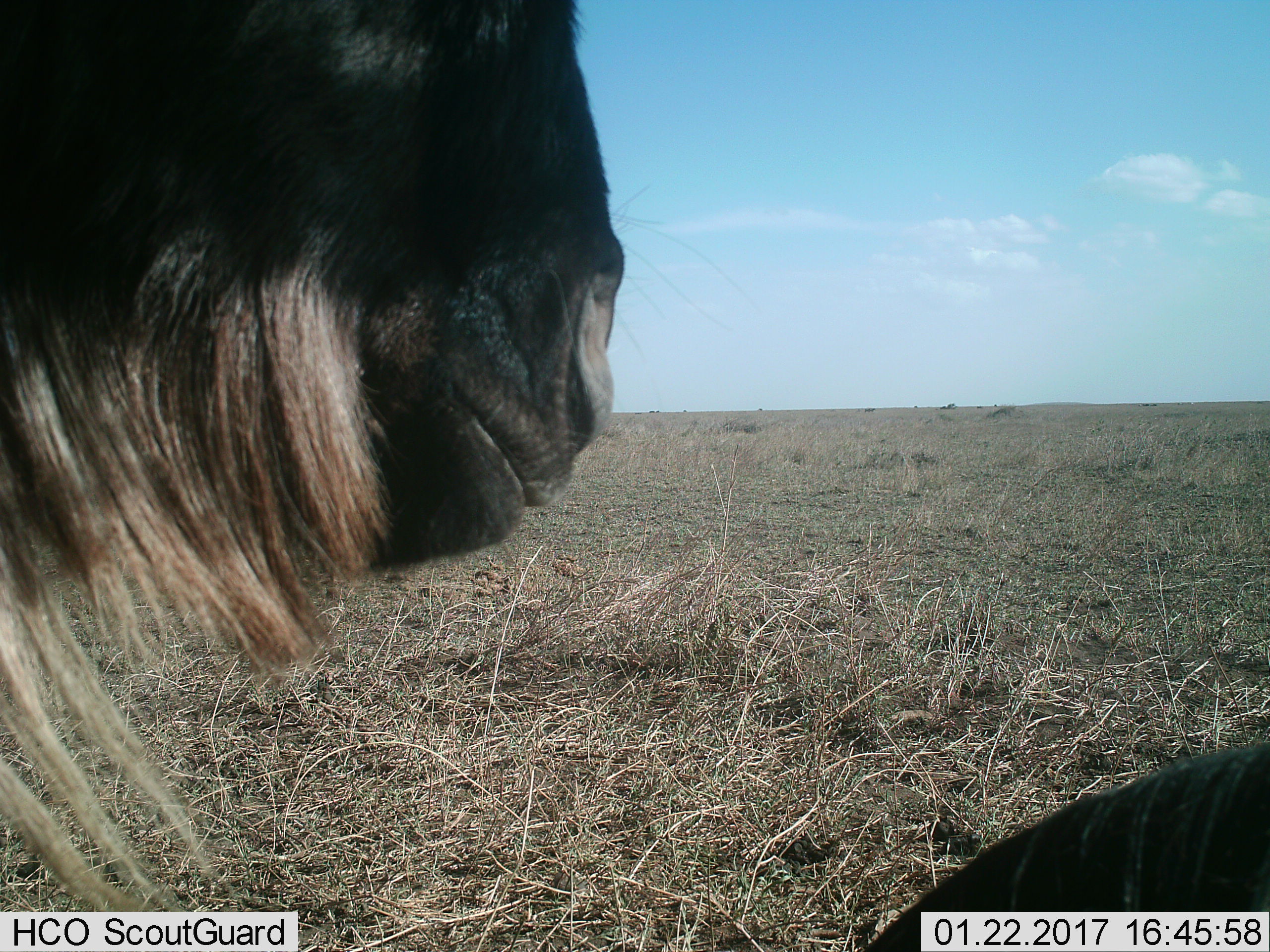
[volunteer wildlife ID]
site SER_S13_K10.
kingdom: Animalia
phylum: Chordata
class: Mammalia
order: Artiodactyla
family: Bovidae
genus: Connochaetes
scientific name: Connochaetes taurinus taurinus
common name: blue wildebeest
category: wildebeestblue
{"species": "wildebeestblue (blue wildebeest) (Connochaetes taurinus taurinus)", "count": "1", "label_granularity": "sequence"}